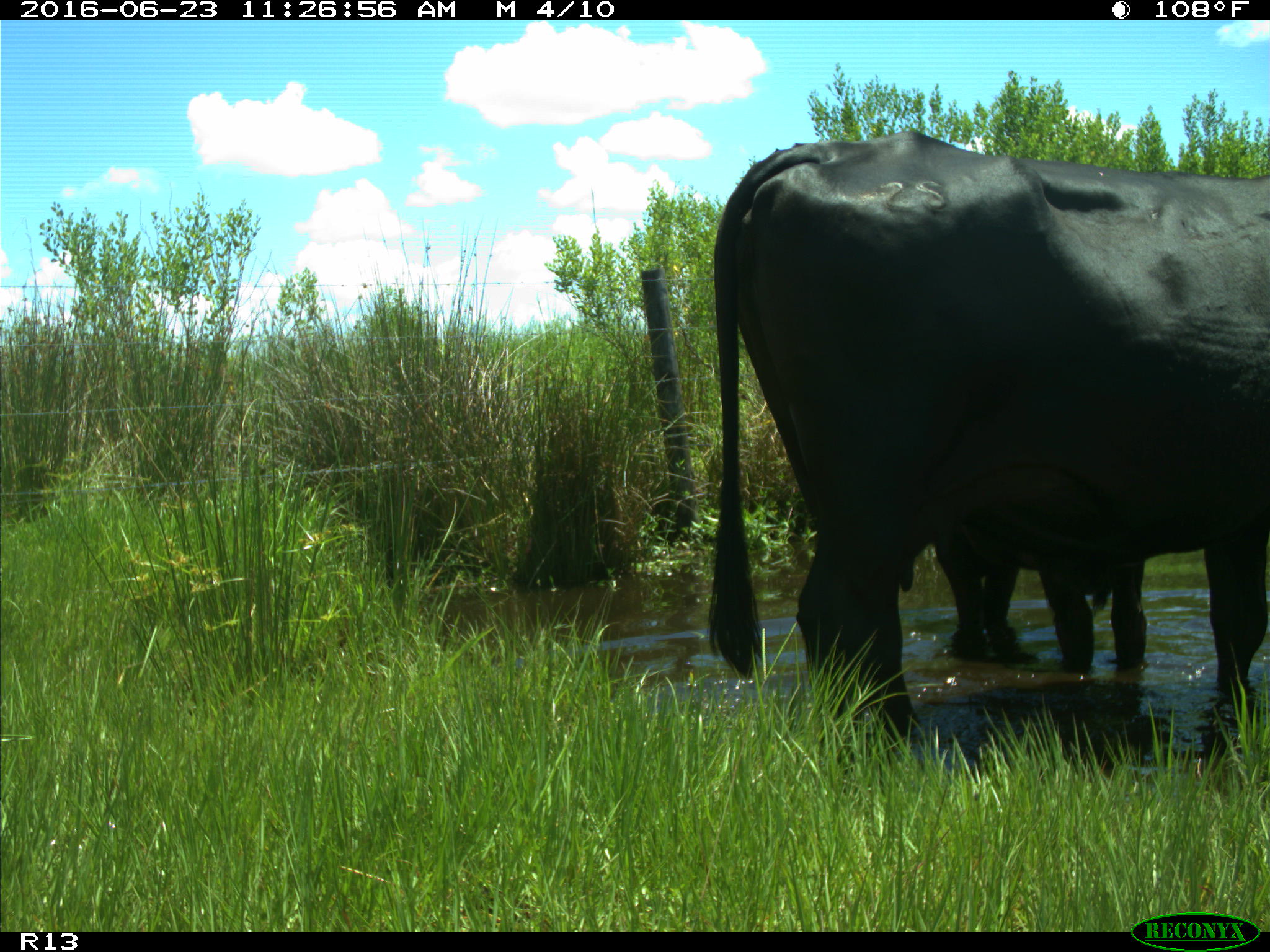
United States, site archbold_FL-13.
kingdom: Animalia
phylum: Chordata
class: Mammalia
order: Artiodactyla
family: Bovidae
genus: Bos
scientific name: Bos taurus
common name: domestic cow